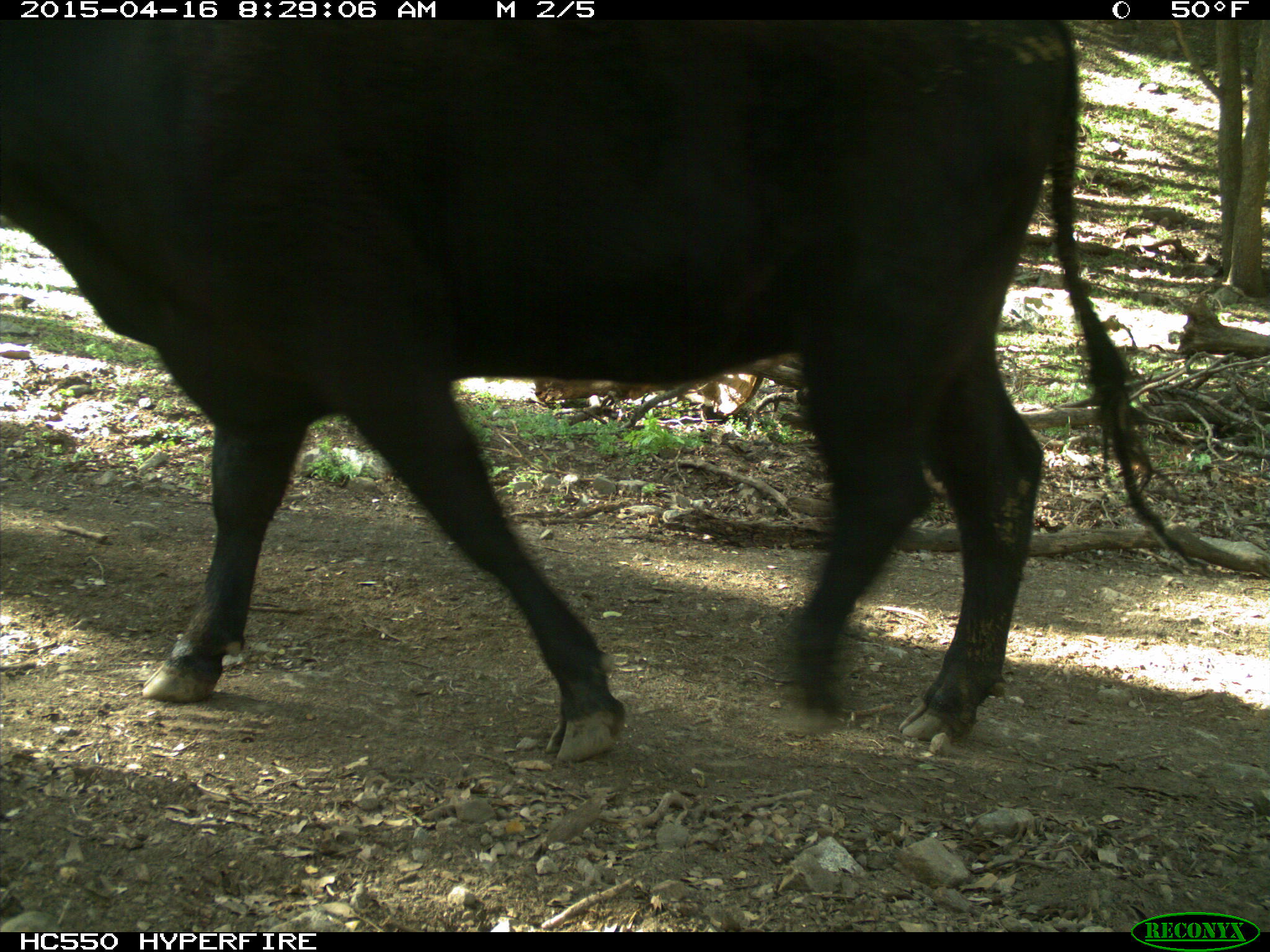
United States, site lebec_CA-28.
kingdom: Animalia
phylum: Chordata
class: Mammalia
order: Artiodactyla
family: Bovidae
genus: Bos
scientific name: Bos taurus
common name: domestic cow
Bos taurus (domestic cow).